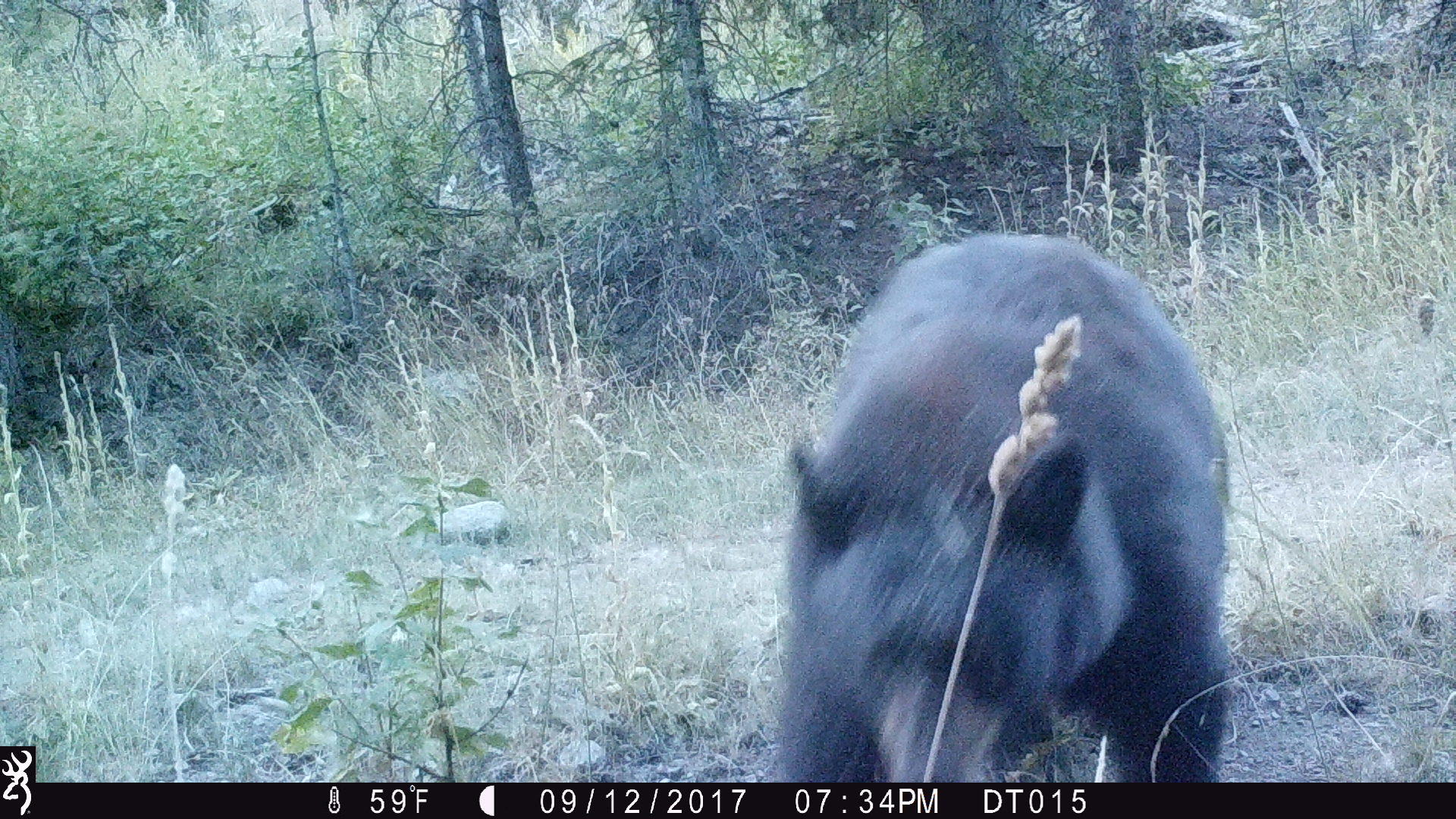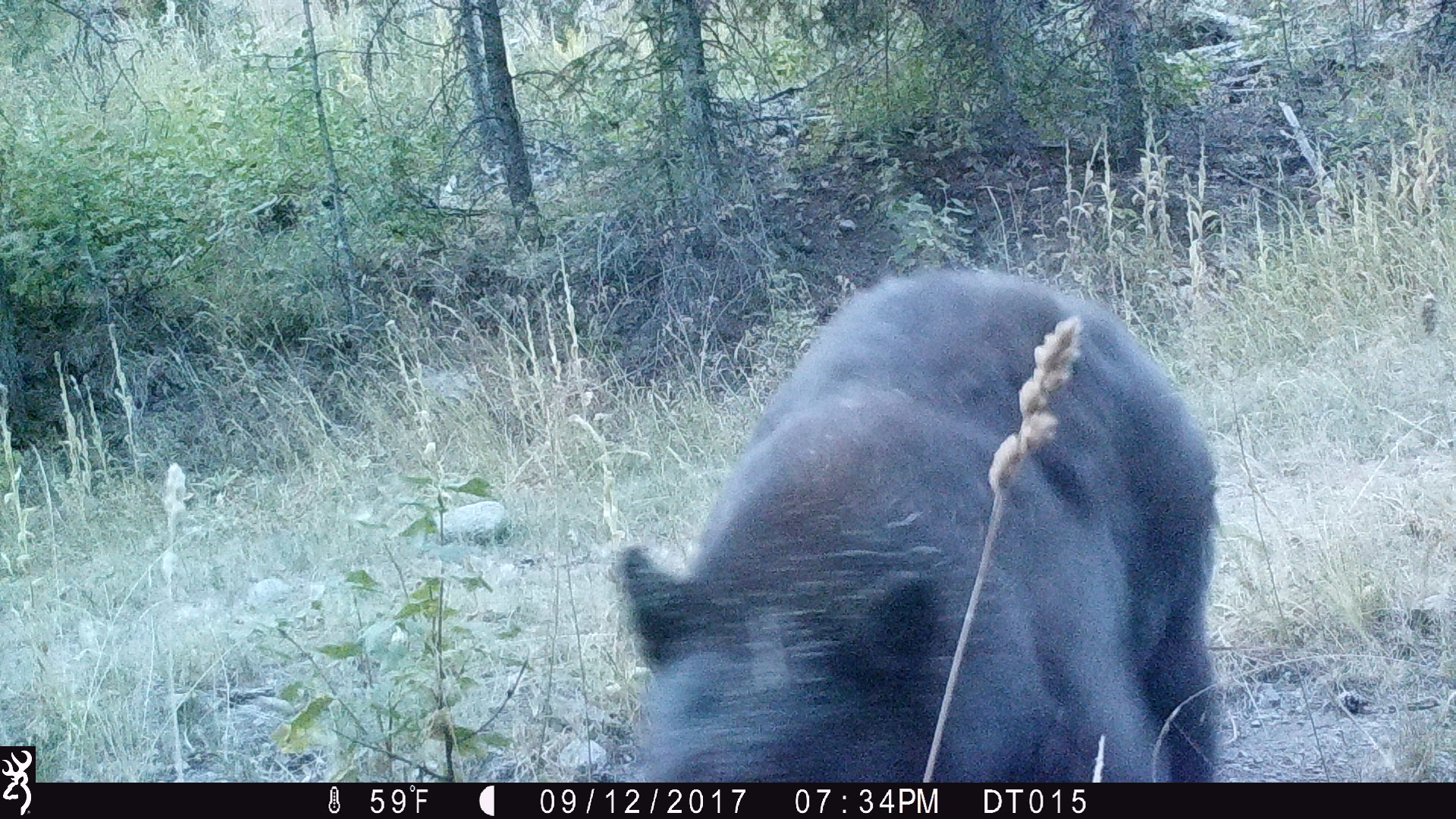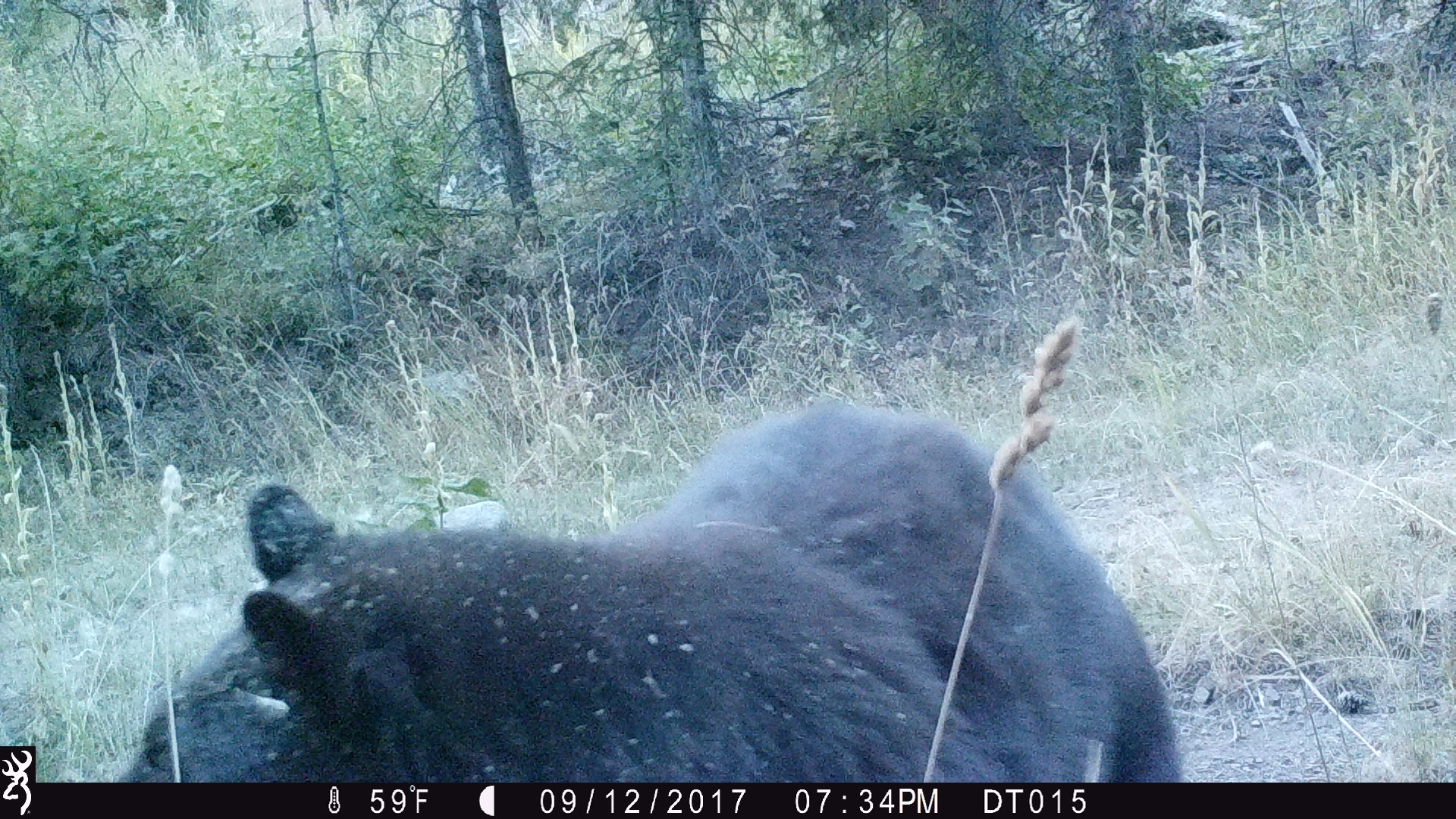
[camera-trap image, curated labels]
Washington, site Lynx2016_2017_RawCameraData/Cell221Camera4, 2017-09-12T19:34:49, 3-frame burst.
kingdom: Animalia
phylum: Chordata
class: Mammalia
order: Carnivora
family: Ursidae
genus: Ursus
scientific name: Ursus americanus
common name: american black bear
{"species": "Ursus americanus (american black bear)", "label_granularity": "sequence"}